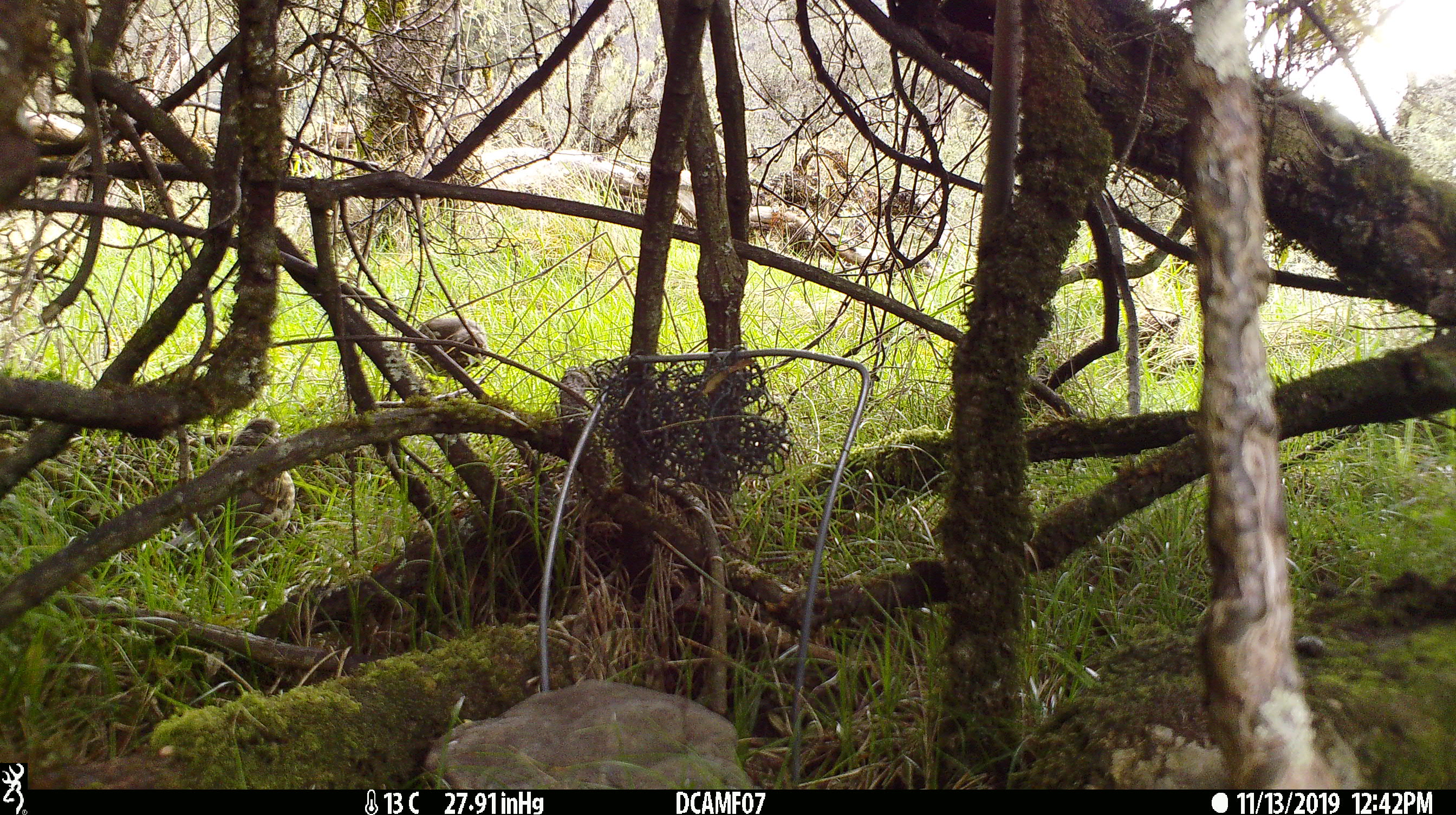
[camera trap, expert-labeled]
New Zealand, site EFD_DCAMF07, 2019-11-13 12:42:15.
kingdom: Animalia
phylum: Chordata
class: Aves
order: Passeriformes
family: Turdidae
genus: Turdus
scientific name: Turdus philomelos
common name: song thrush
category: thrush